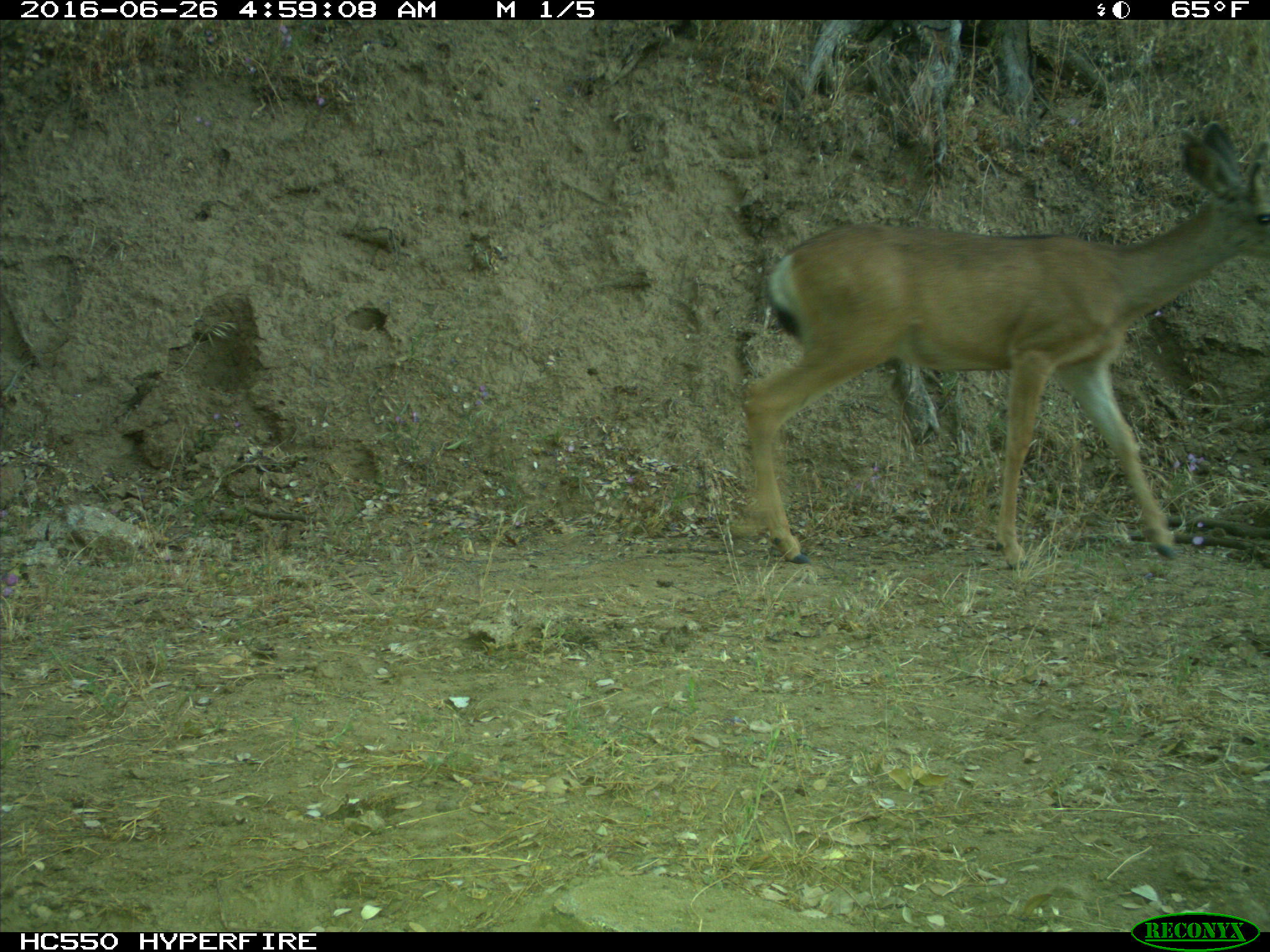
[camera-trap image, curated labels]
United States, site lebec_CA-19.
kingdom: Animalia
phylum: Chordata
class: Mammalia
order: Artiodactyla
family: Cervidae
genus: Odocoileus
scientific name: Odocoileus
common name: deer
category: unidentified deer